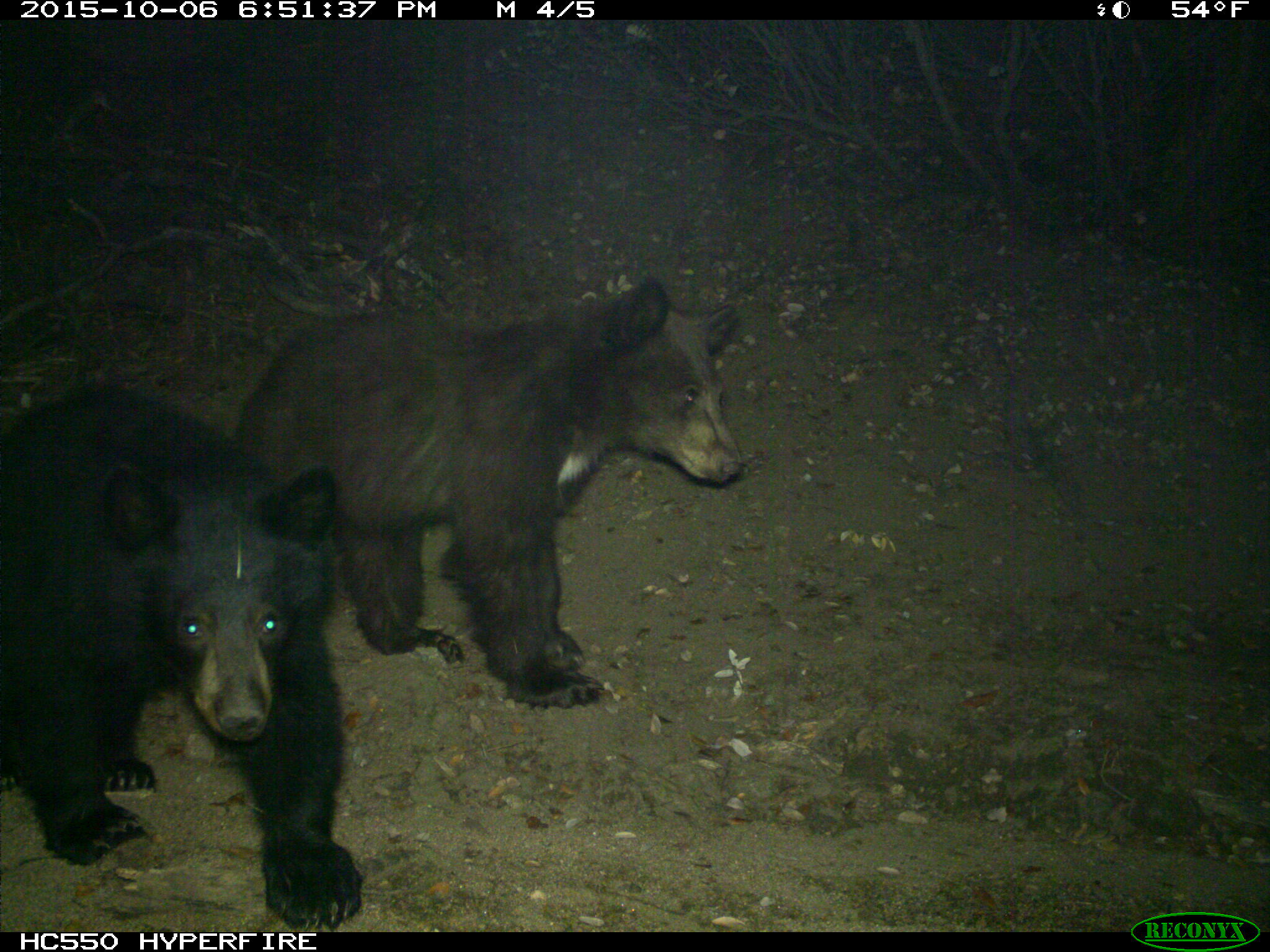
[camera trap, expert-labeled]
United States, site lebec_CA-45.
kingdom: Animalia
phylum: Chordata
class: Mammalia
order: Carnivora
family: Ursidae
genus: Ursus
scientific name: Ursus americanus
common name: american black bear